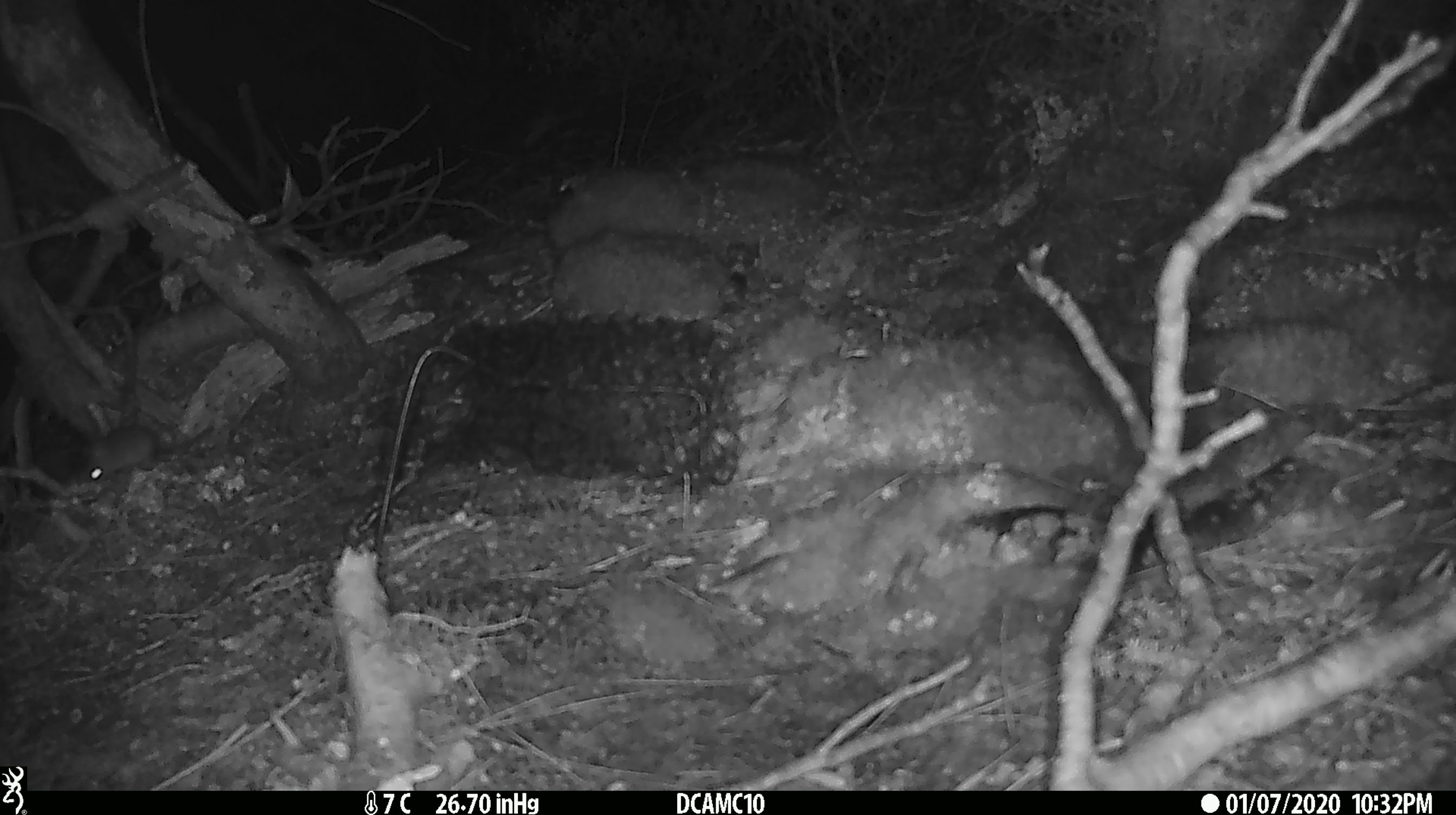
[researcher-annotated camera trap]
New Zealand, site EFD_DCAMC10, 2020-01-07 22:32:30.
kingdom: Animalia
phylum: Chordata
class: Mammalia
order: Rodentia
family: Muridae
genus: Mus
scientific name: Mus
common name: mouse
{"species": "mouse (Mus)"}